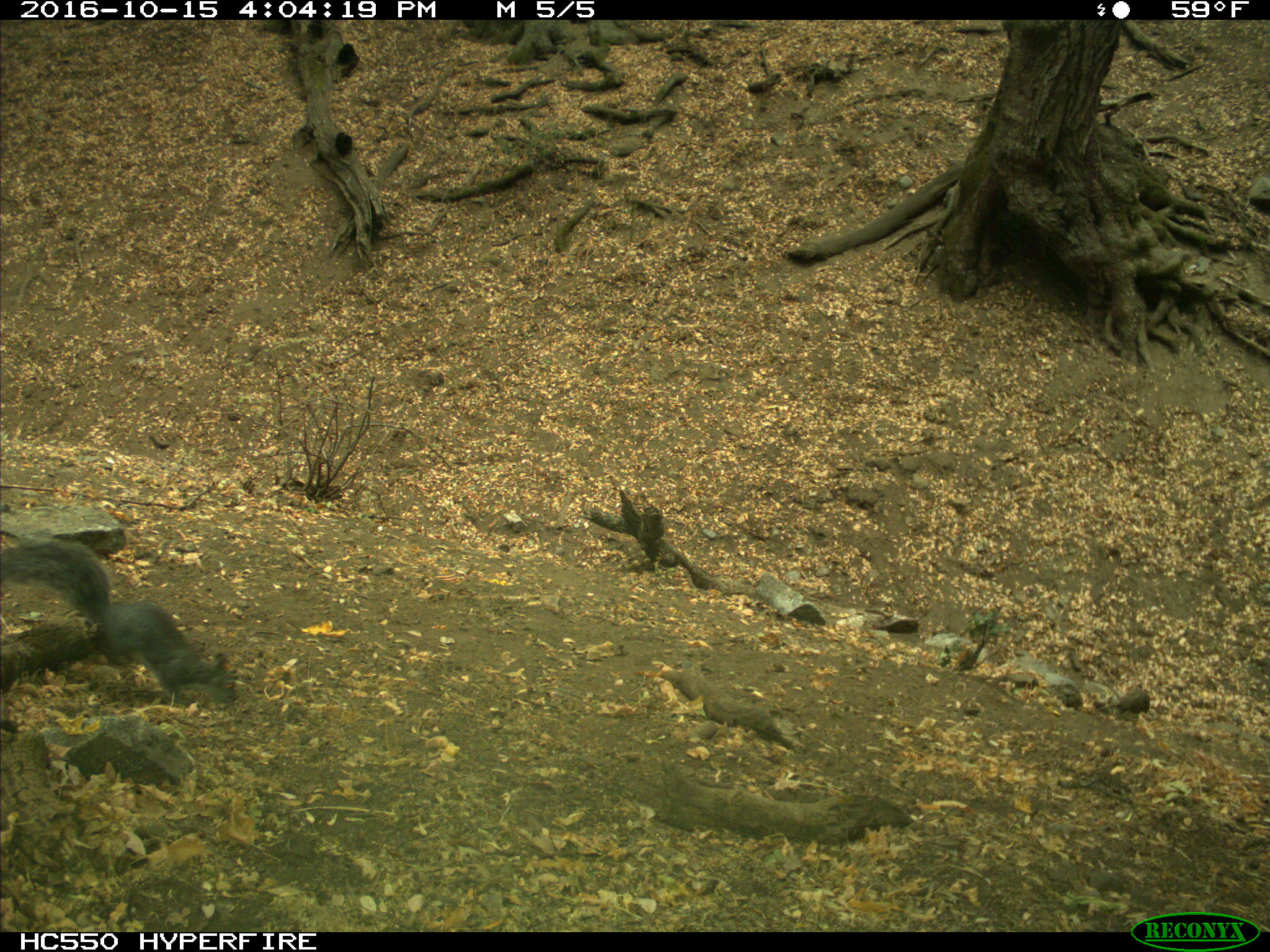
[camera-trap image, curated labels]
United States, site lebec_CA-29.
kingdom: Animalia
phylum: Chordata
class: Mammalia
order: Rodentia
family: Sciuridae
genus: Sciurus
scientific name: Sciurus carolinensis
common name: eastern gray squirrel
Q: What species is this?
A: Sciurus carolinensis (eastern gray squirrel).